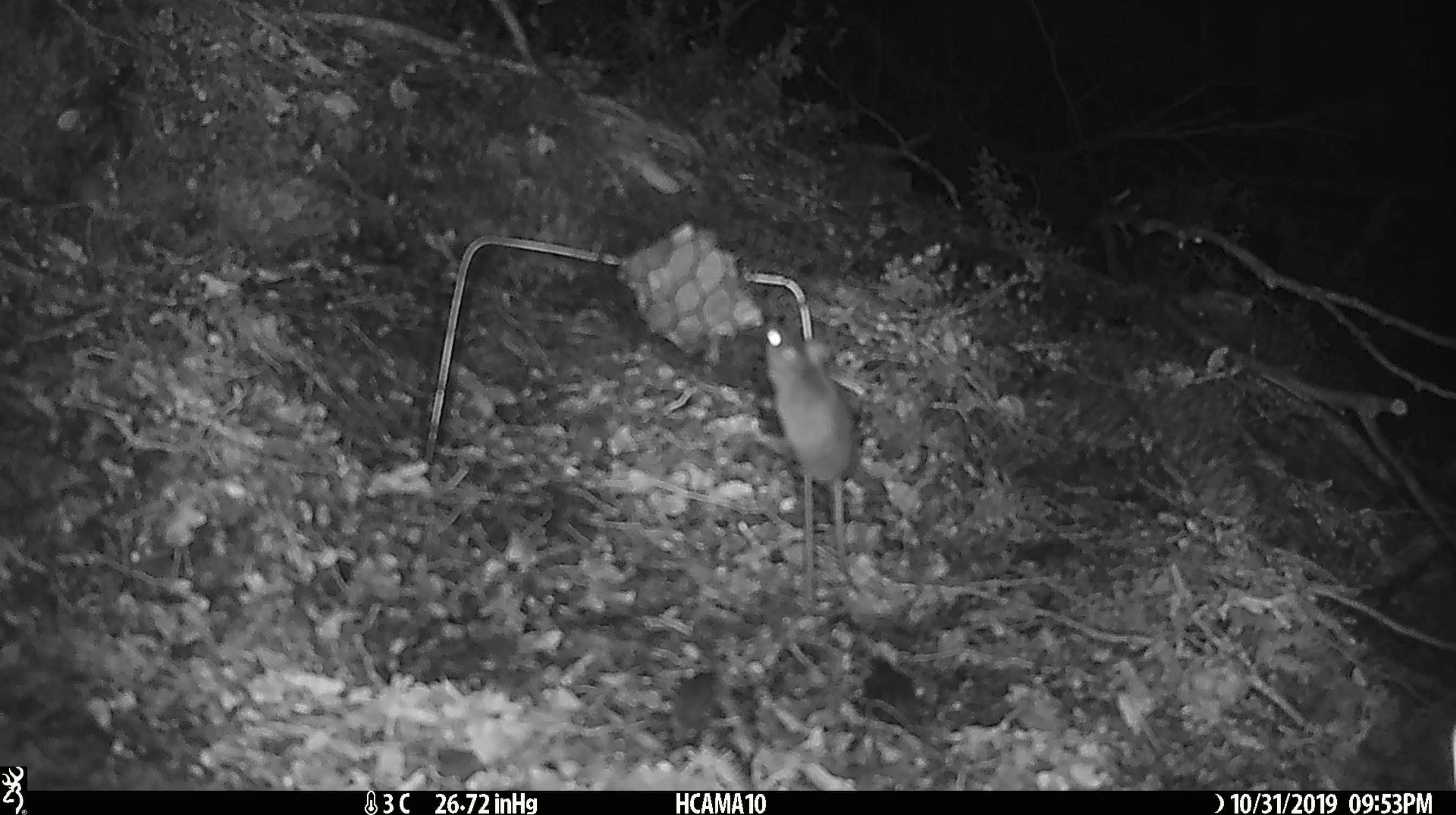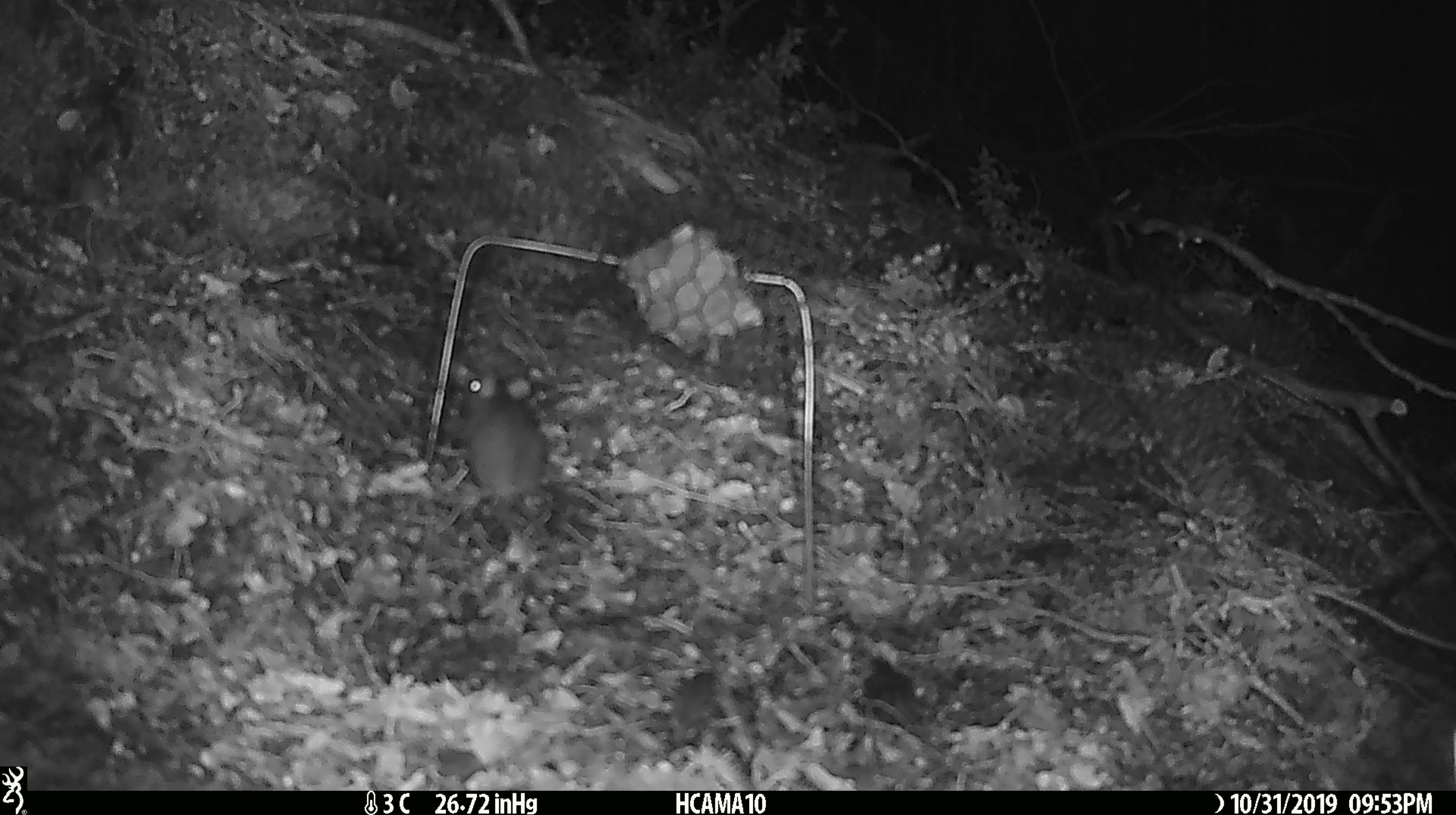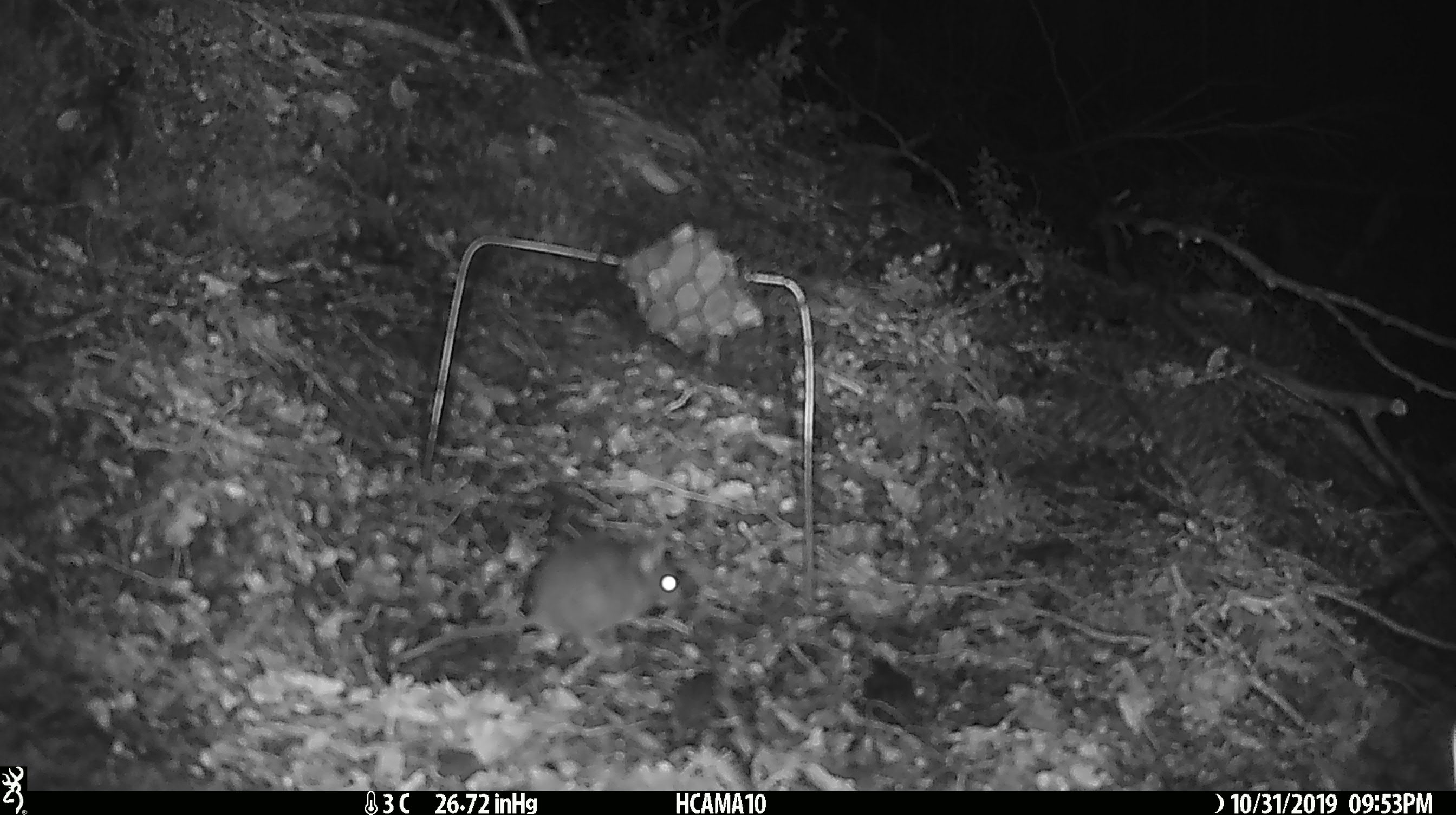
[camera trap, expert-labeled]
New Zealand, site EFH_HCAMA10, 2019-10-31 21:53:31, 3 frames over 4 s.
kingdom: Animalia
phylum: Chordata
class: Mammalia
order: Rodentia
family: Muridae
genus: Mus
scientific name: Mus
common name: mouse